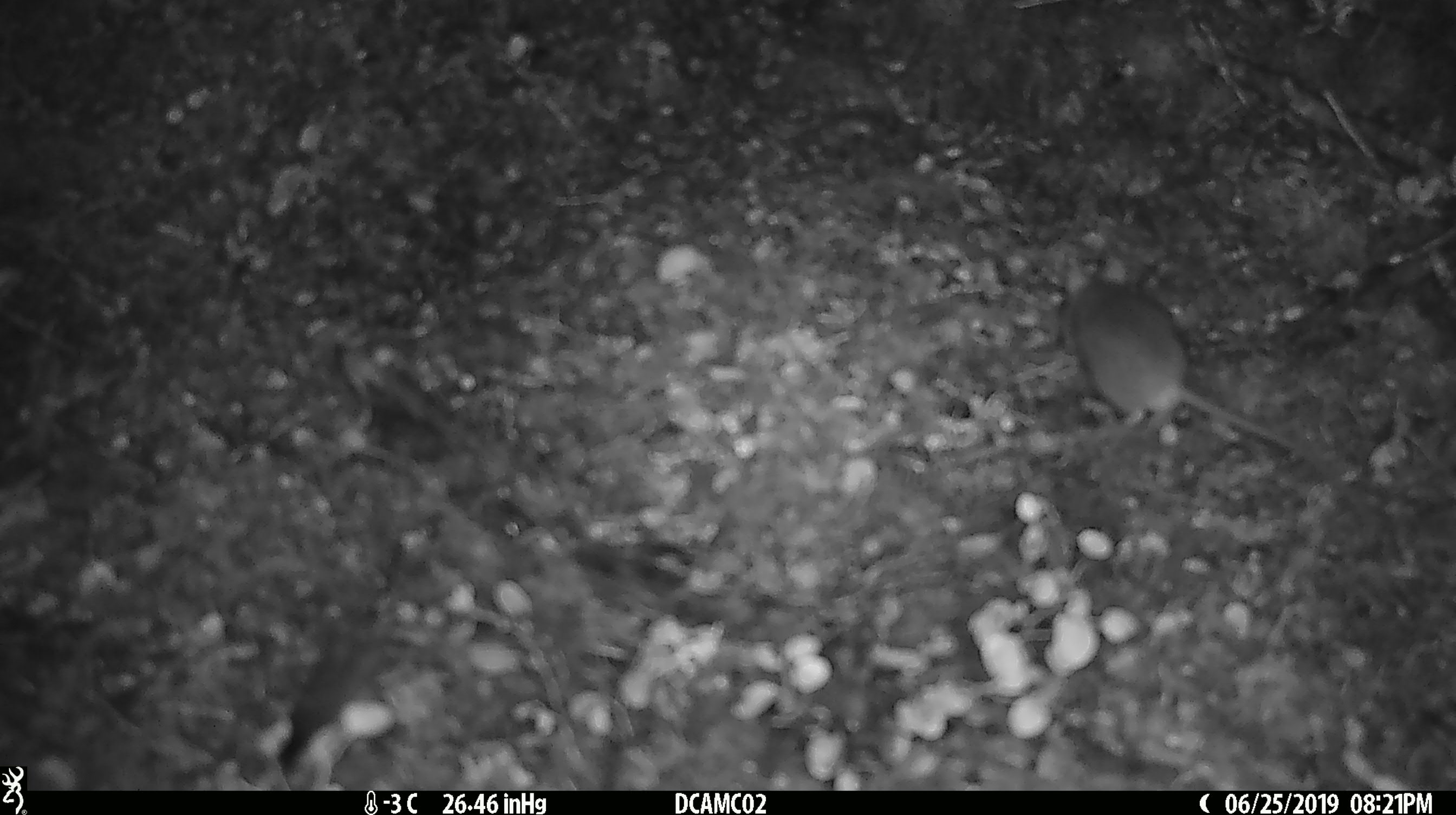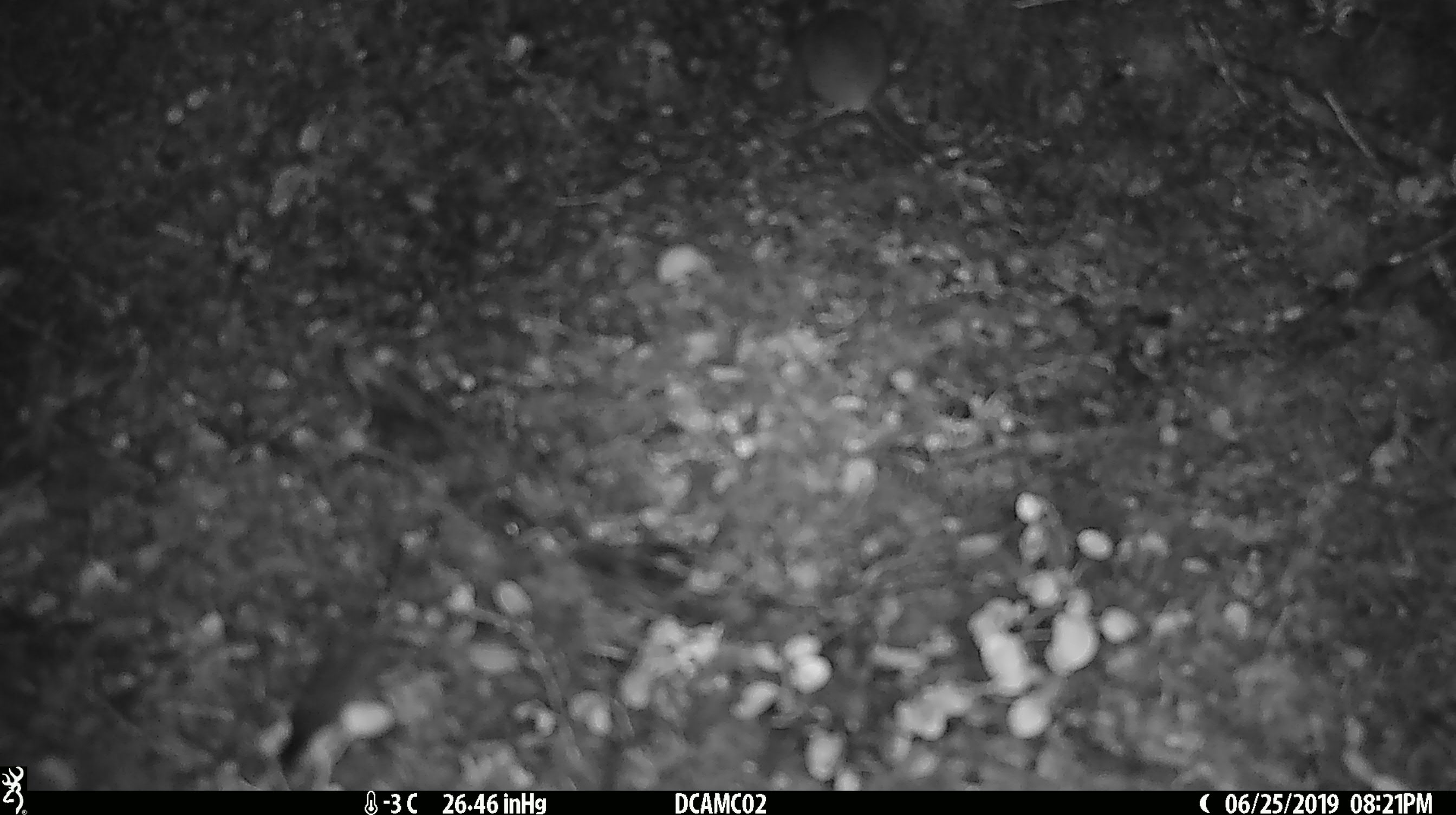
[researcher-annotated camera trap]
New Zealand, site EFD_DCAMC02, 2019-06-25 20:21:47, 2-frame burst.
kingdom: Animalia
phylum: Chordata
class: Mammalia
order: Rodentia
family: Muridae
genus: Mus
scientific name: Mus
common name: mouse